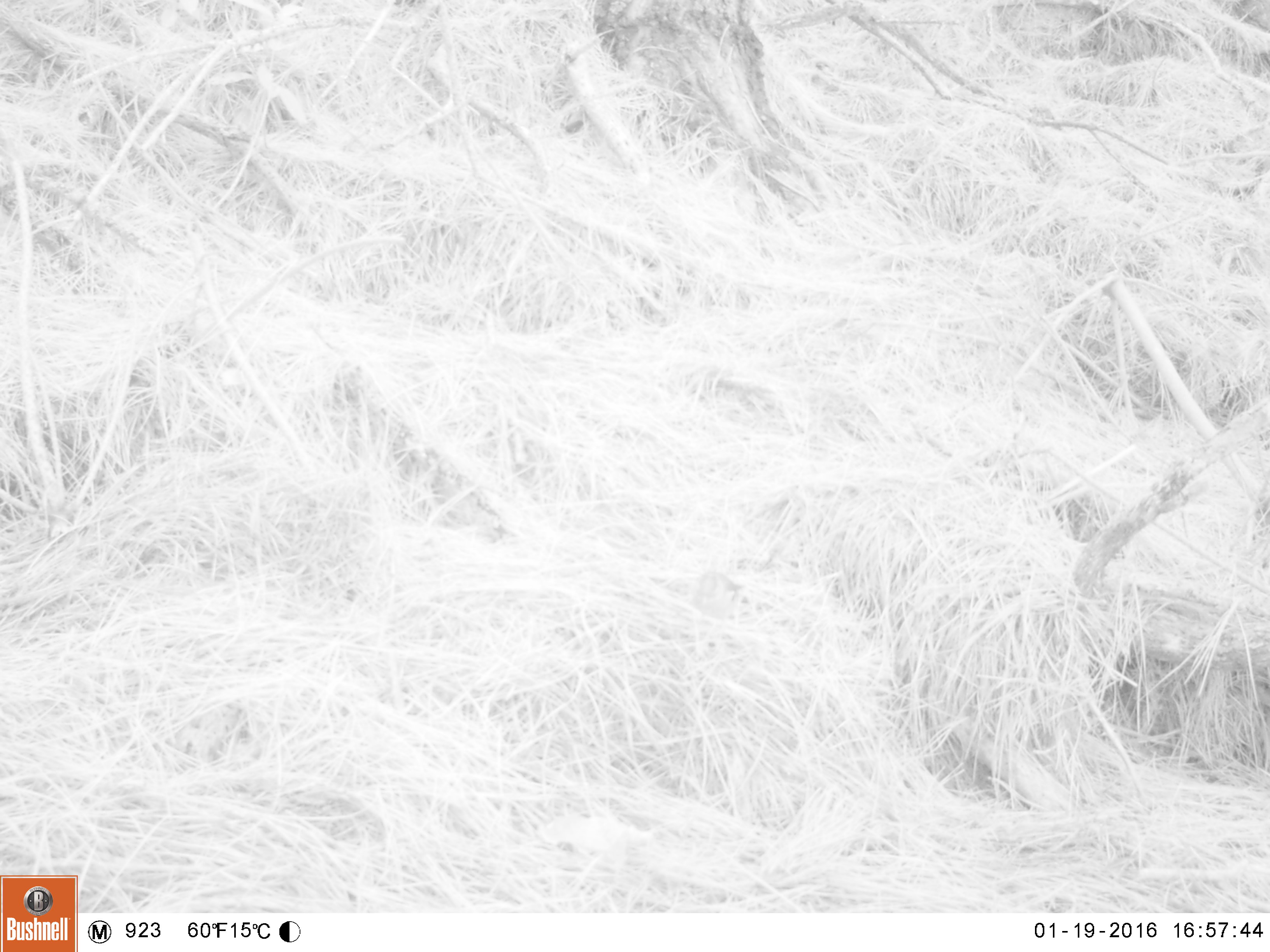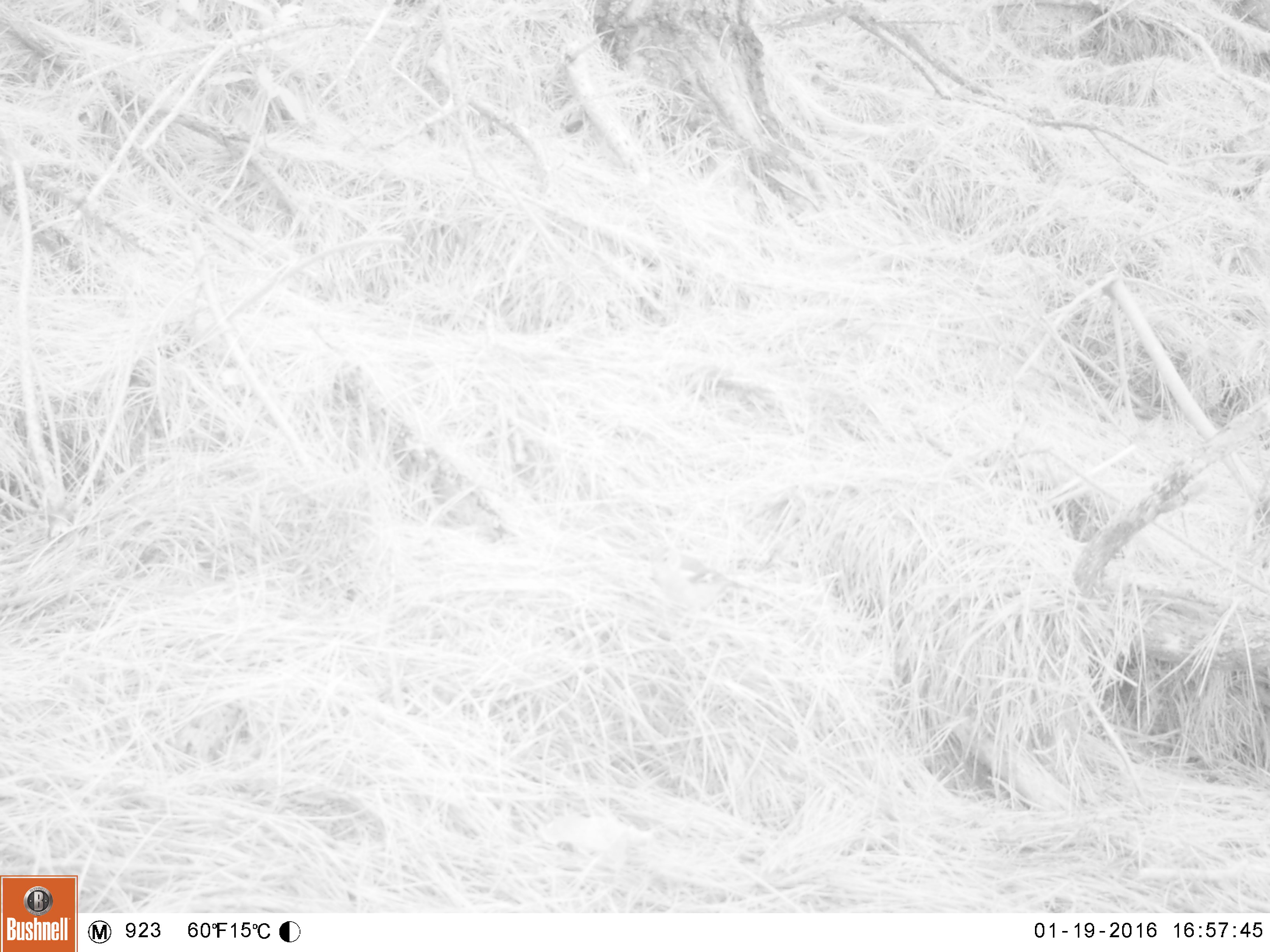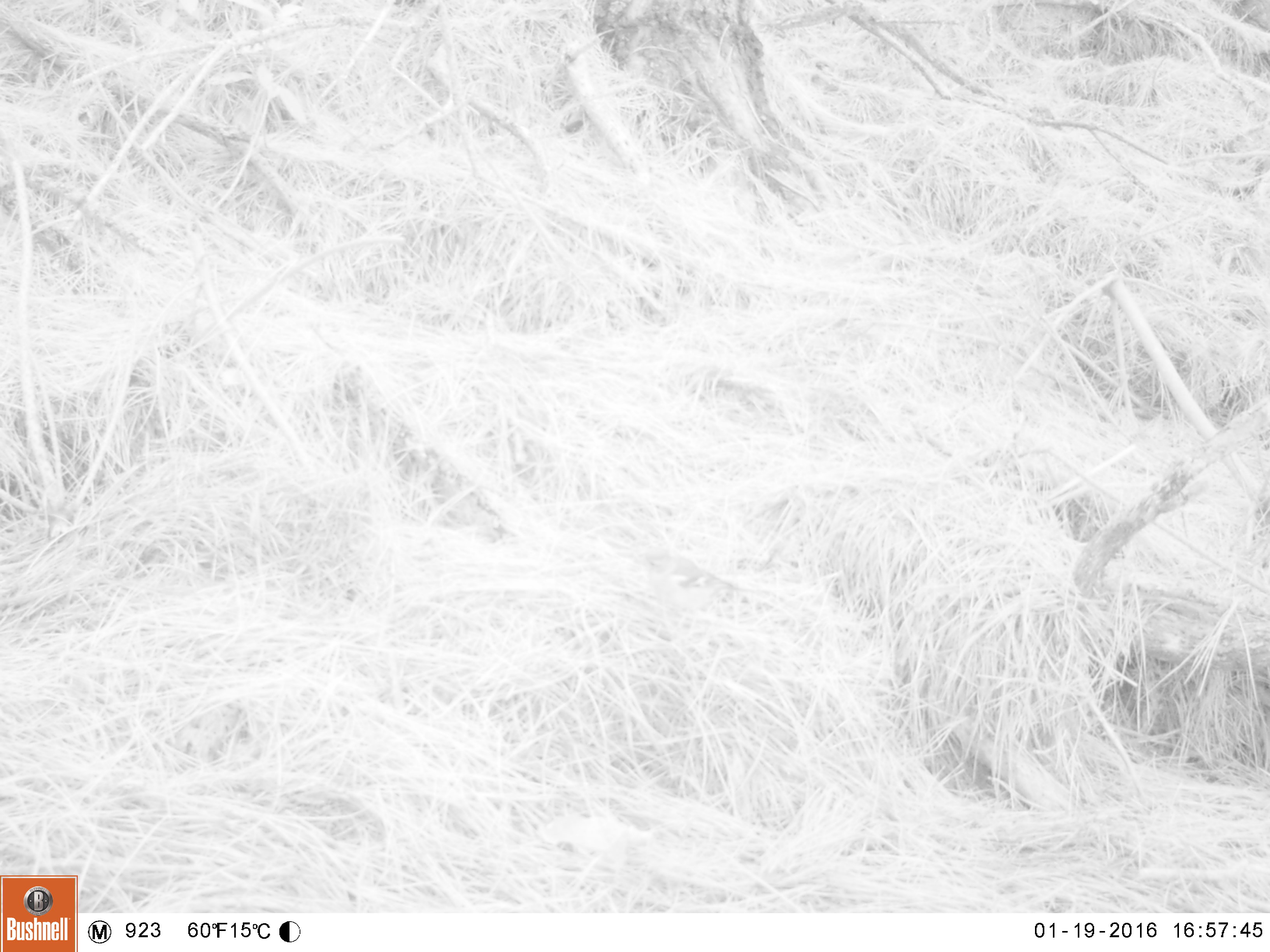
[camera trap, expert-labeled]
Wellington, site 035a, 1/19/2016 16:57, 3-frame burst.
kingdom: Animalia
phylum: Chordata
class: Aves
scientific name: Aves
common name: bird